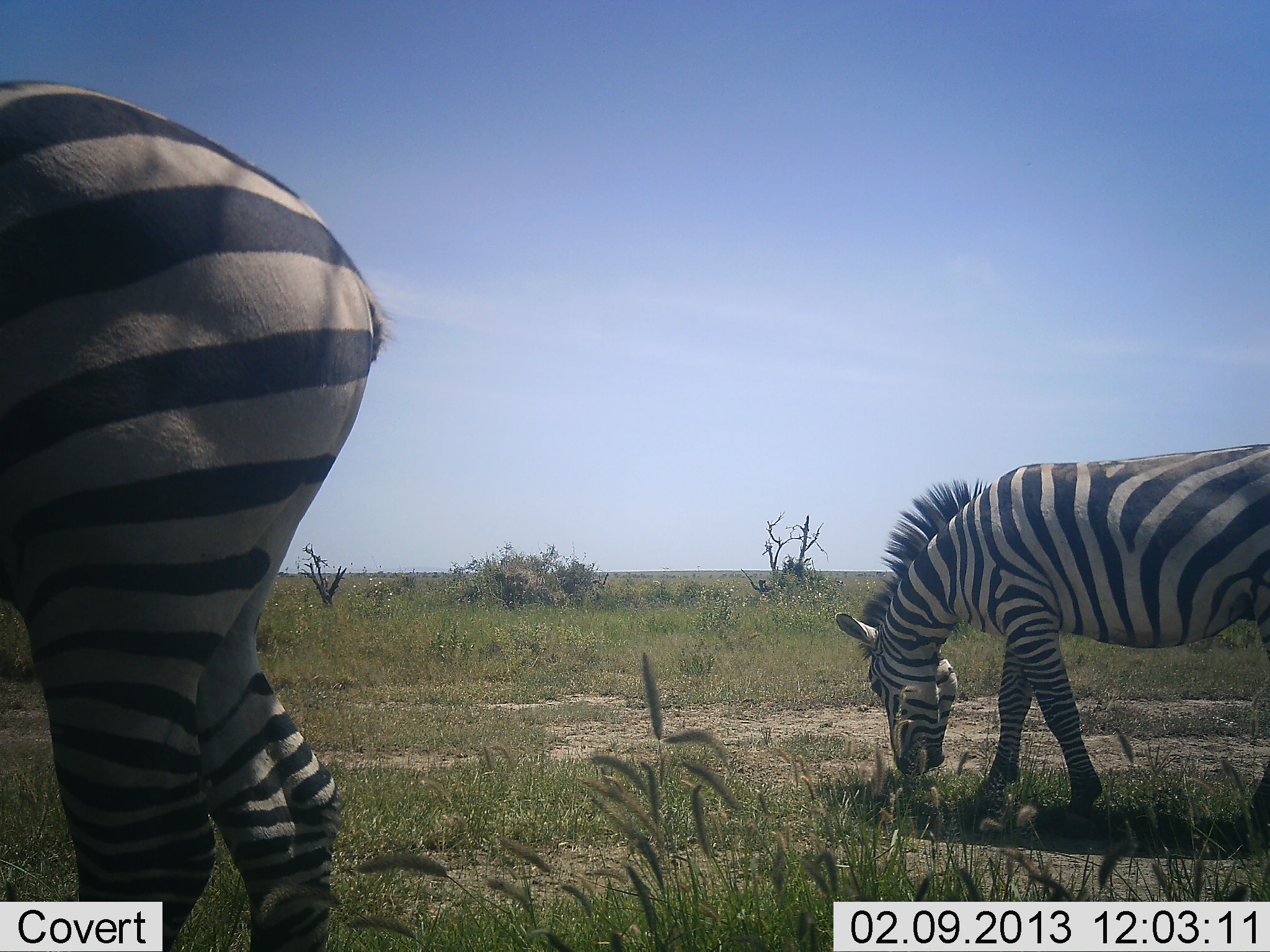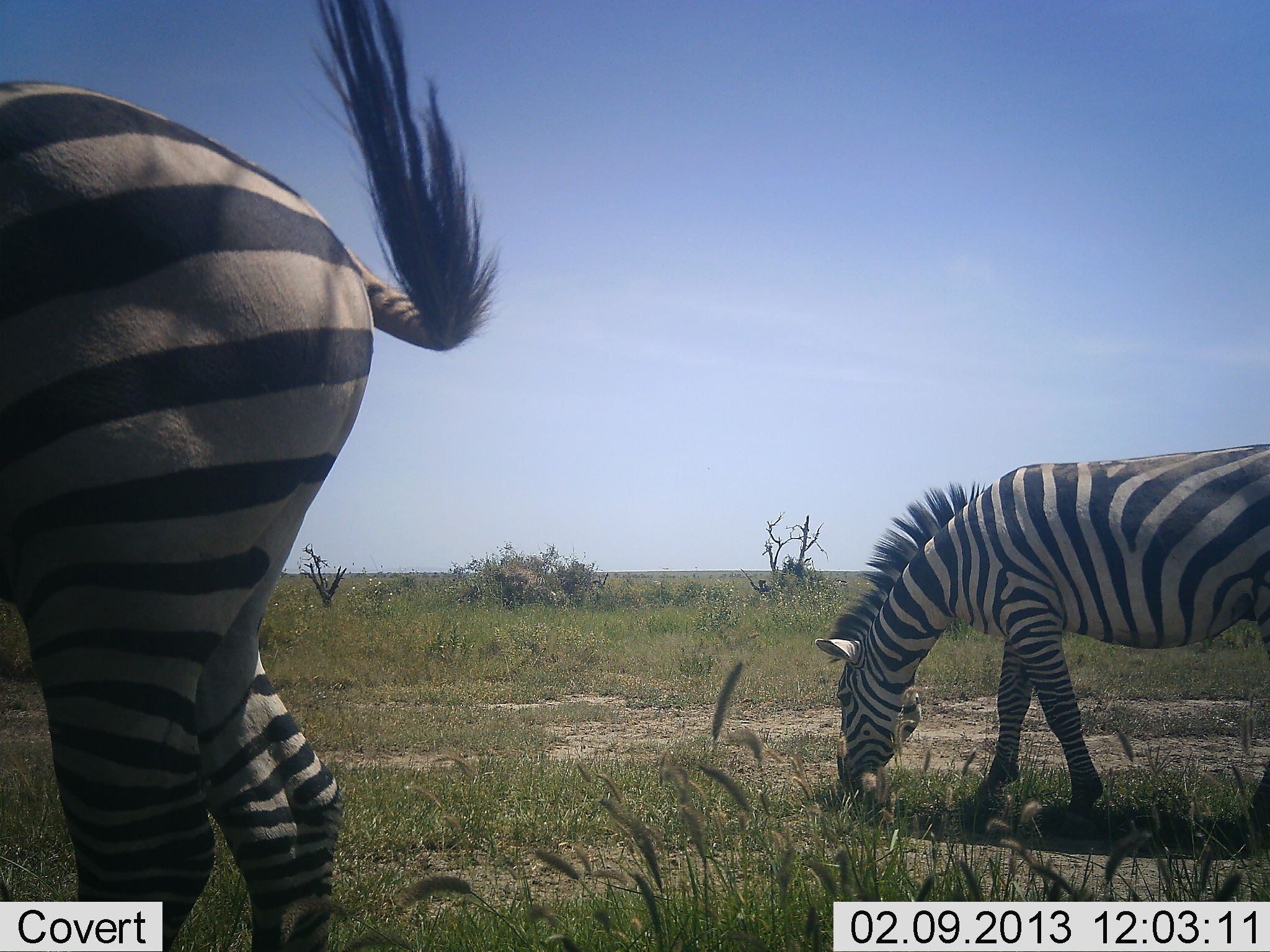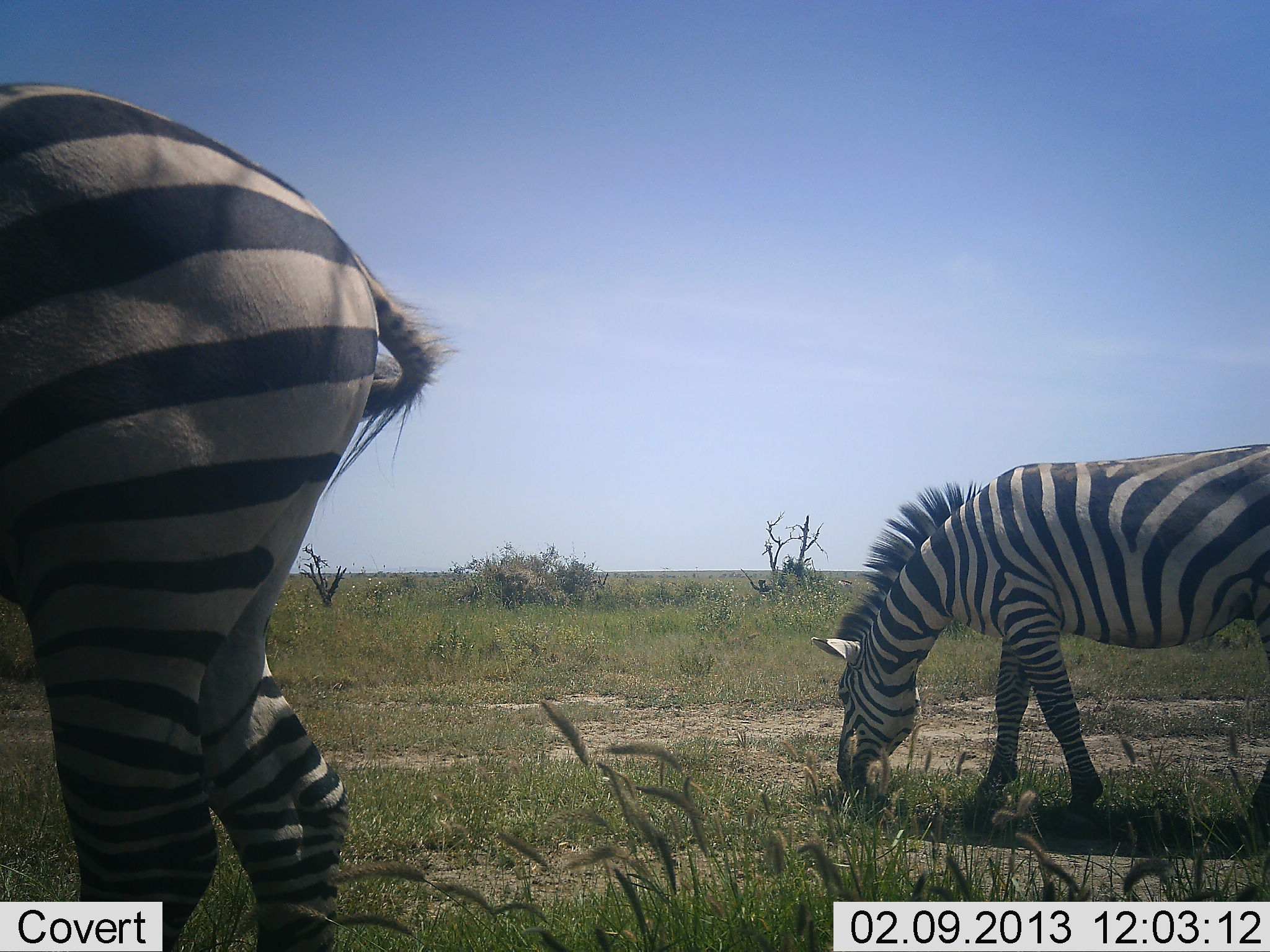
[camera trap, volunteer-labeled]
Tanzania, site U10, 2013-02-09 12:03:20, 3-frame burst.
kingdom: Animalia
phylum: Chordata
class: Mammalia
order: Perissodactyla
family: Equidae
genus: Equus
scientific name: Equus quagga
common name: plains zebra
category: zebra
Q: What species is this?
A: Zebra (plains zebra) (Equus quagga).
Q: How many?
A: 2.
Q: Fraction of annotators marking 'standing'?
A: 29%.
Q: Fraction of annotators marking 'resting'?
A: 0%.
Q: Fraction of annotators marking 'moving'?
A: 0%.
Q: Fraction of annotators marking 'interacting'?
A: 0%.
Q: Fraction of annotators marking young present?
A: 0%.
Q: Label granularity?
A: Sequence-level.